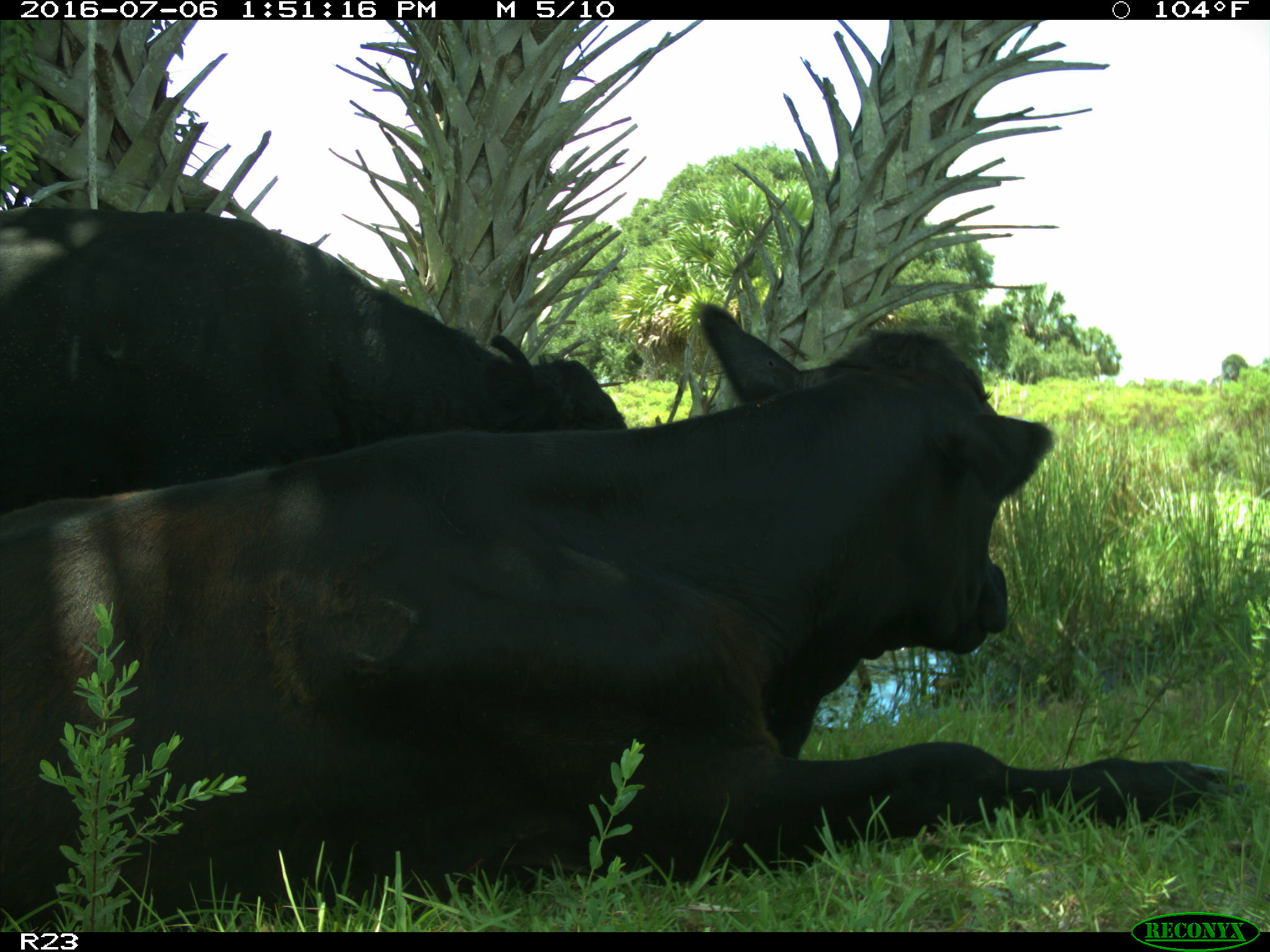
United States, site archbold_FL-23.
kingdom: Animalia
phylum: Chordata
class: Mammalia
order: Artiodactyla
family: Bovidae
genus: Bos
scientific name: Bos taurus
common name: domestic cow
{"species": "Bos taurus (domestic cow)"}